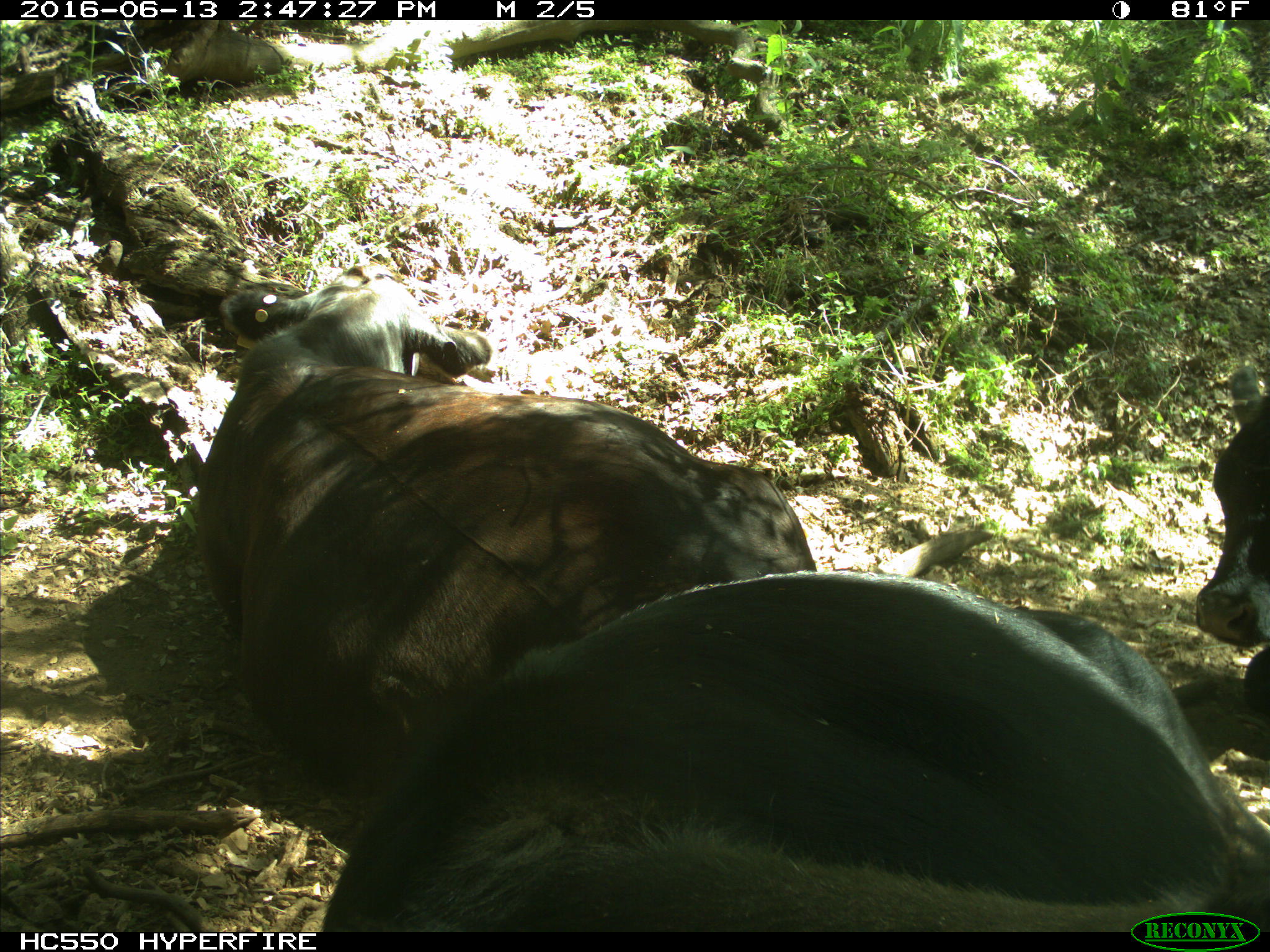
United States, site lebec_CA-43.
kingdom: Animalia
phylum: Chordata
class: Mammalia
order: Artiodactyla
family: Bovidae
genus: Bos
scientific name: Bos taurus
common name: domestic cow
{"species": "Bos taurus (domestic cow)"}